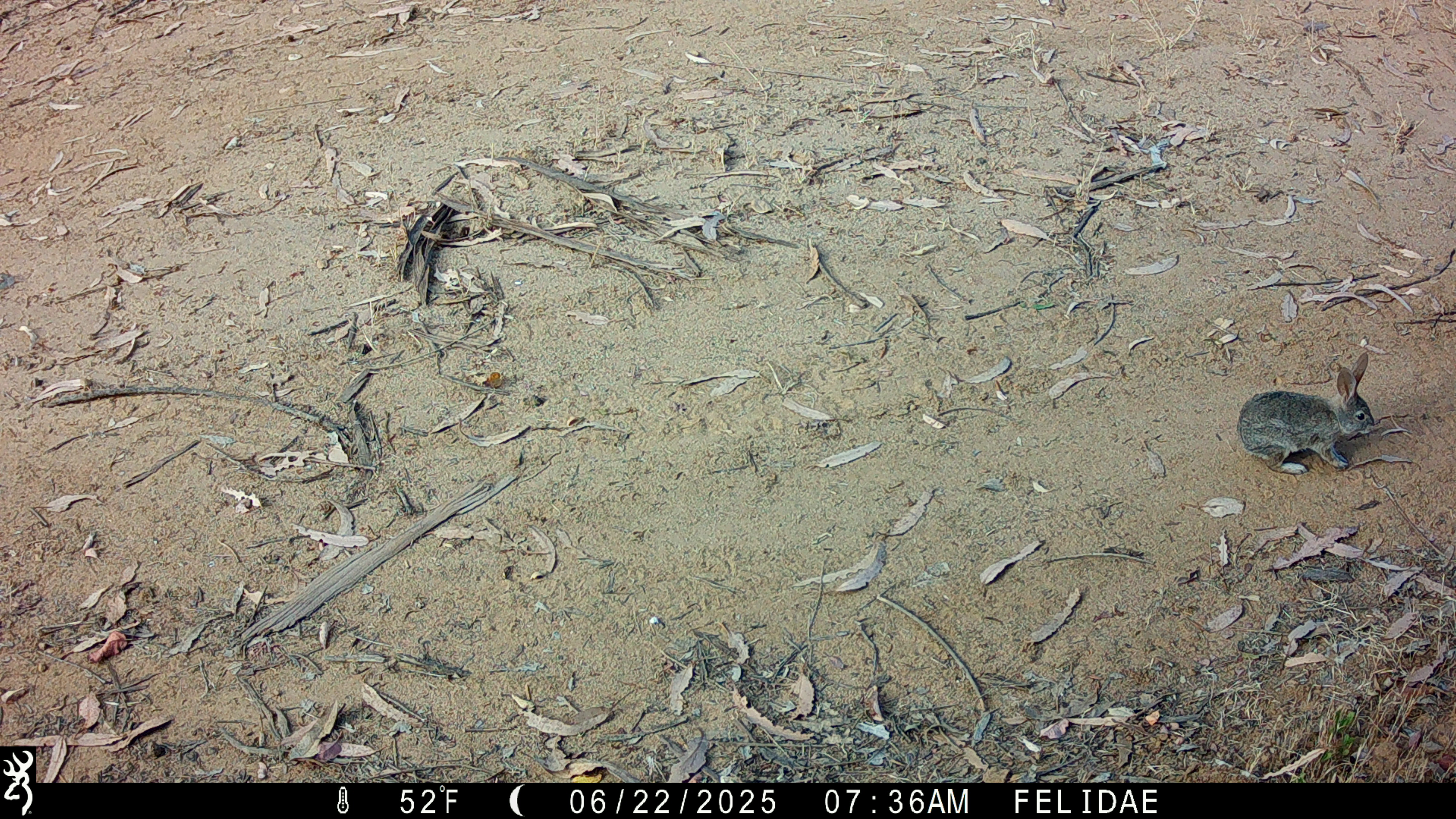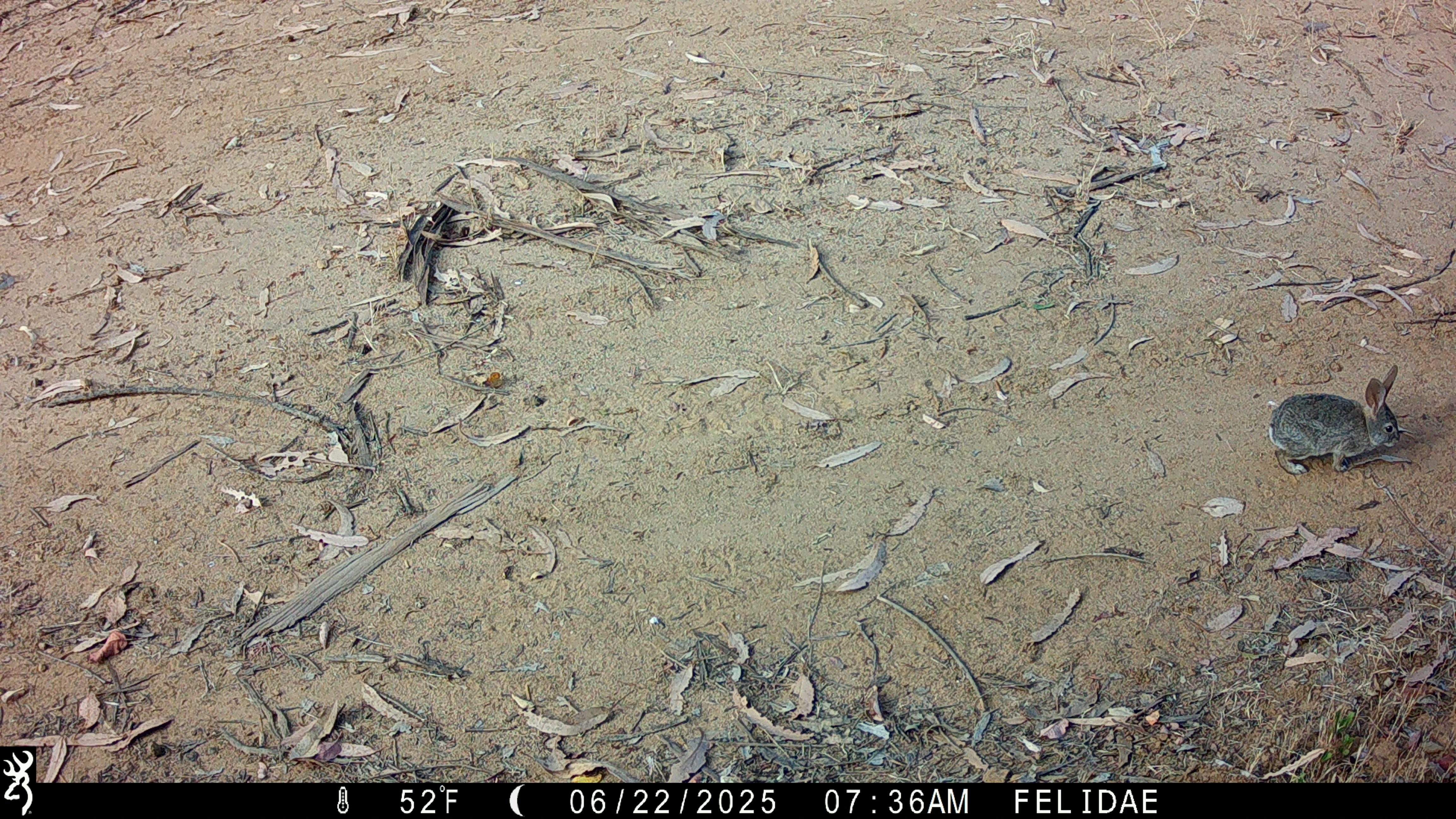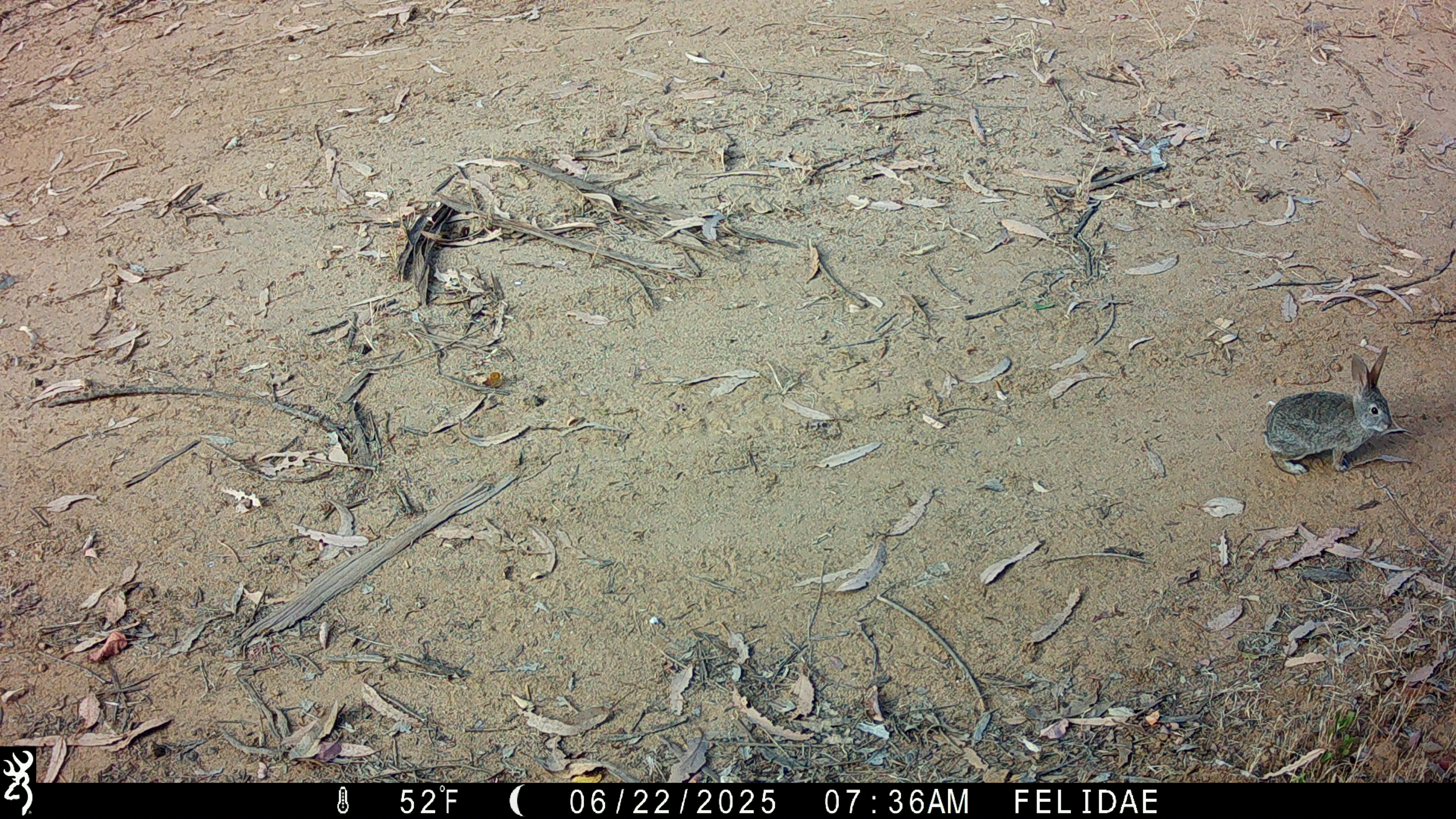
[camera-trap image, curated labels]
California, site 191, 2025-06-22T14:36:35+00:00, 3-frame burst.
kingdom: Animalia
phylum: Chordata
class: Mammalia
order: Lagomorpha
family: Leporidae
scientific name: Leporidae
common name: rabbit